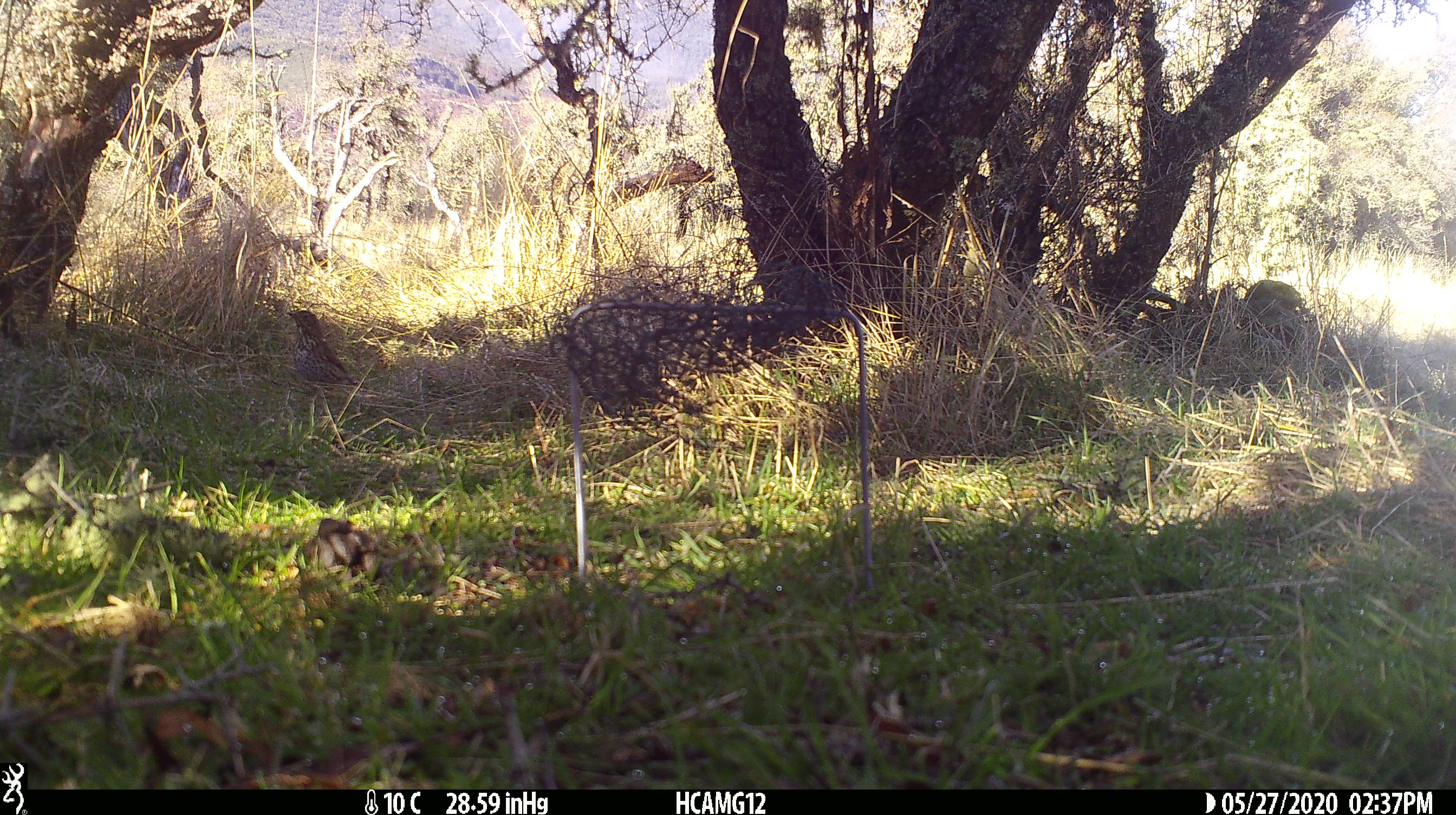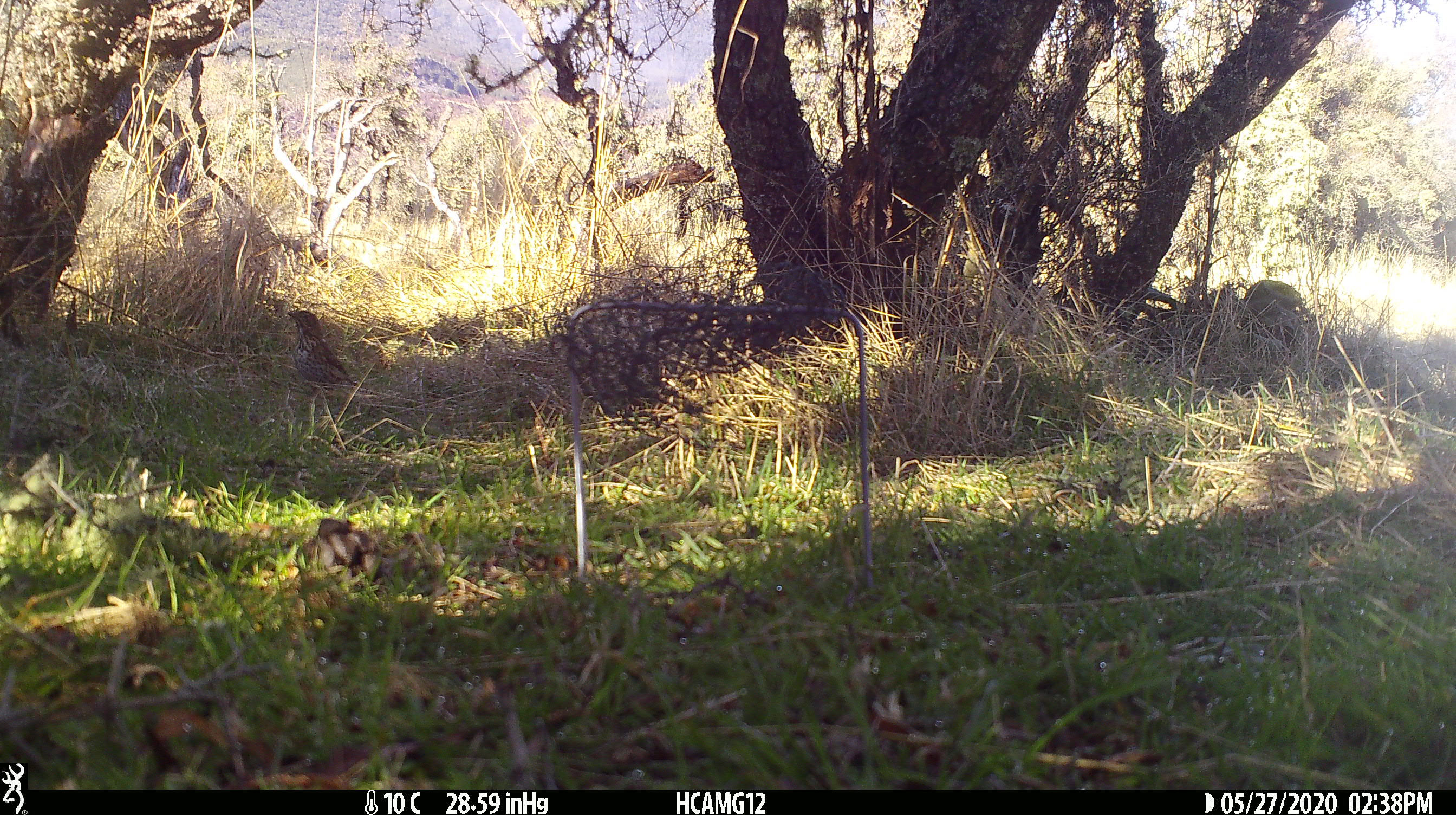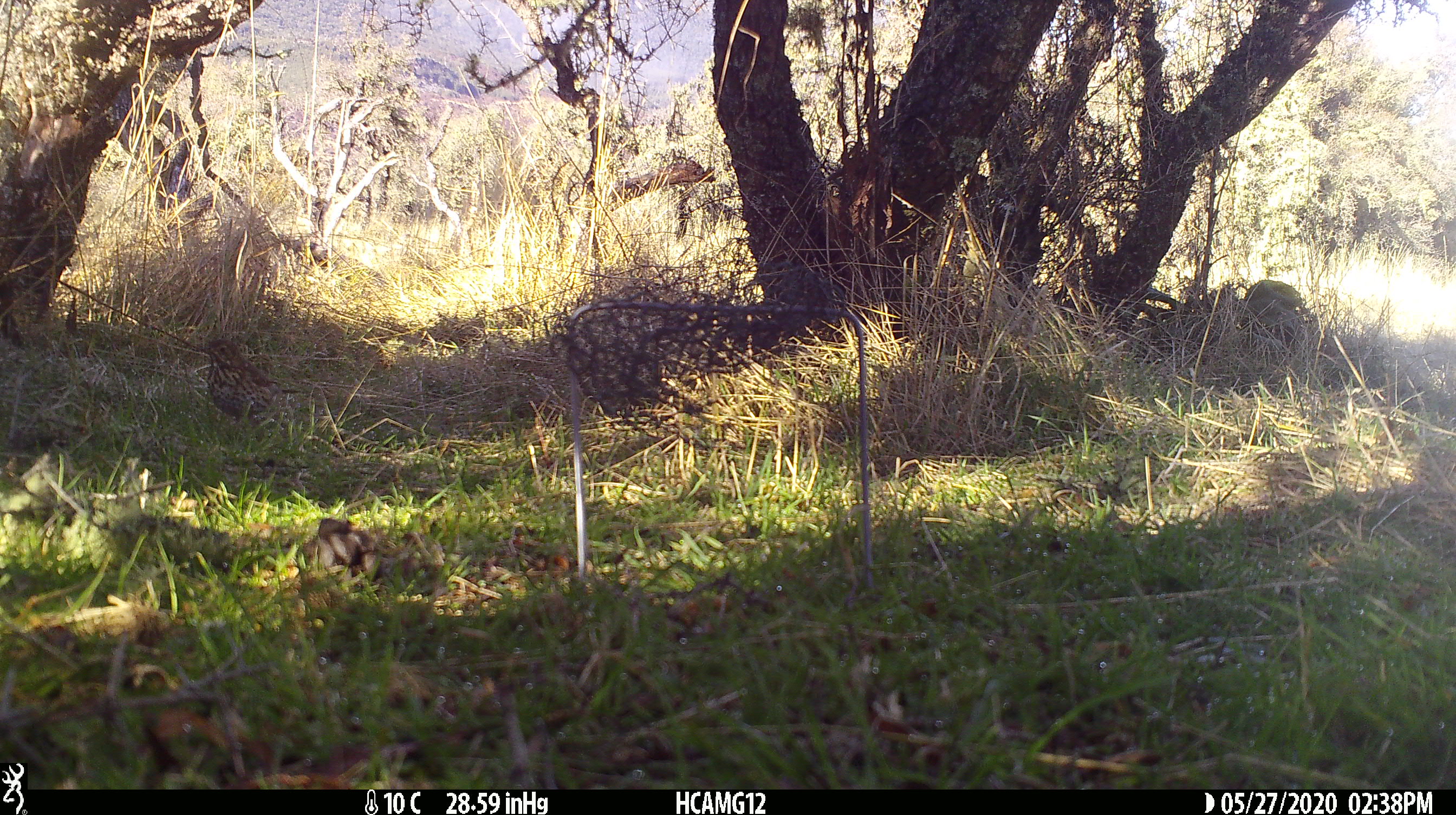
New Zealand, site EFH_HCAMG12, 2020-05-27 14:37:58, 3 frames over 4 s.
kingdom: Animalia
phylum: Chordata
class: Aves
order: Passeriformes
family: Turdidae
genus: Turdus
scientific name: Turdus philomelos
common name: song thrush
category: thrush